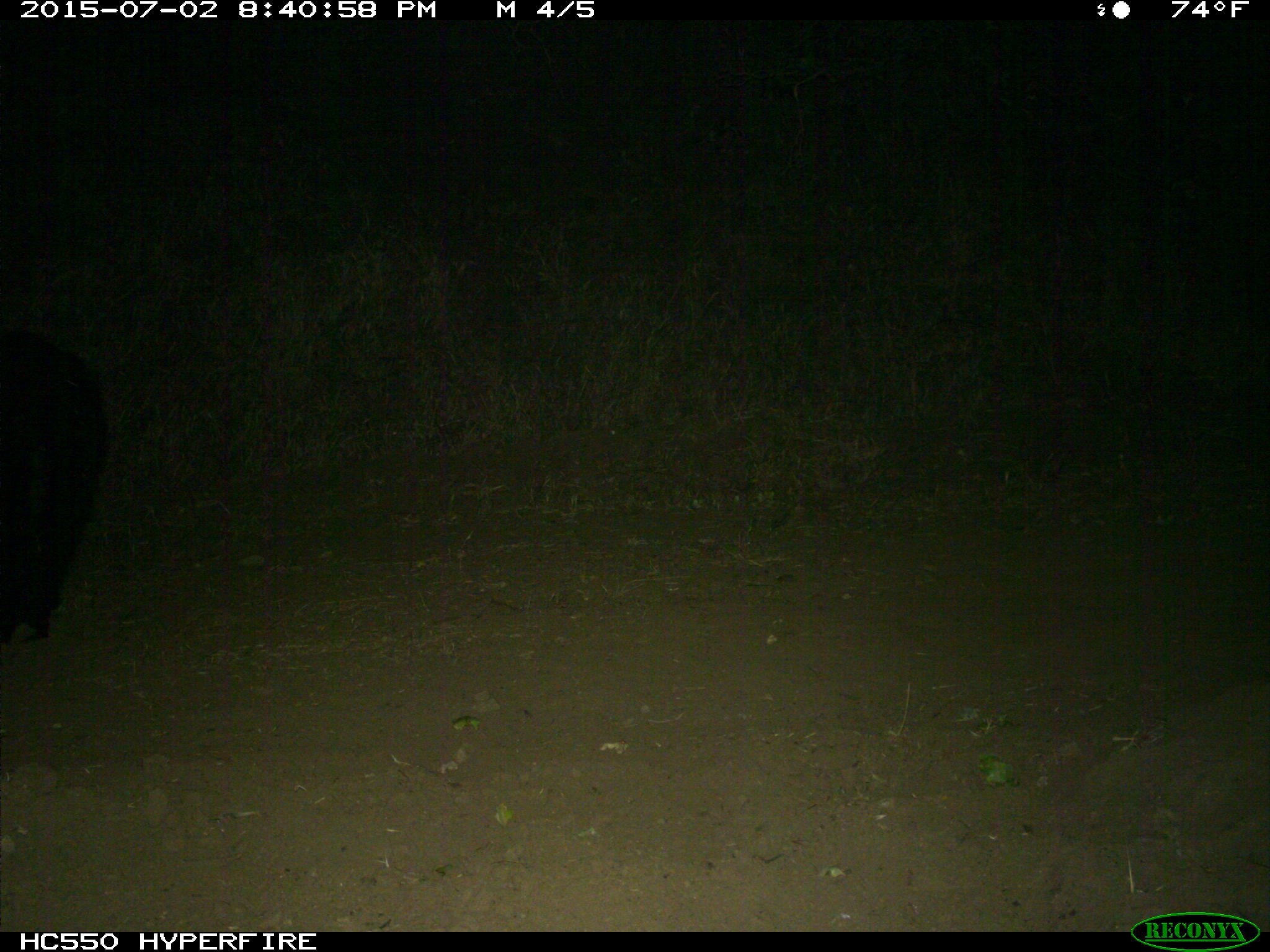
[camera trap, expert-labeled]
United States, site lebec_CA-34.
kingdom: Animalia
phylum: Chordata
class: Mammalia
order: Carnivora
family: Ursidae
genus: Ursus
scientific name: Ursus americanus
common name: american black bear